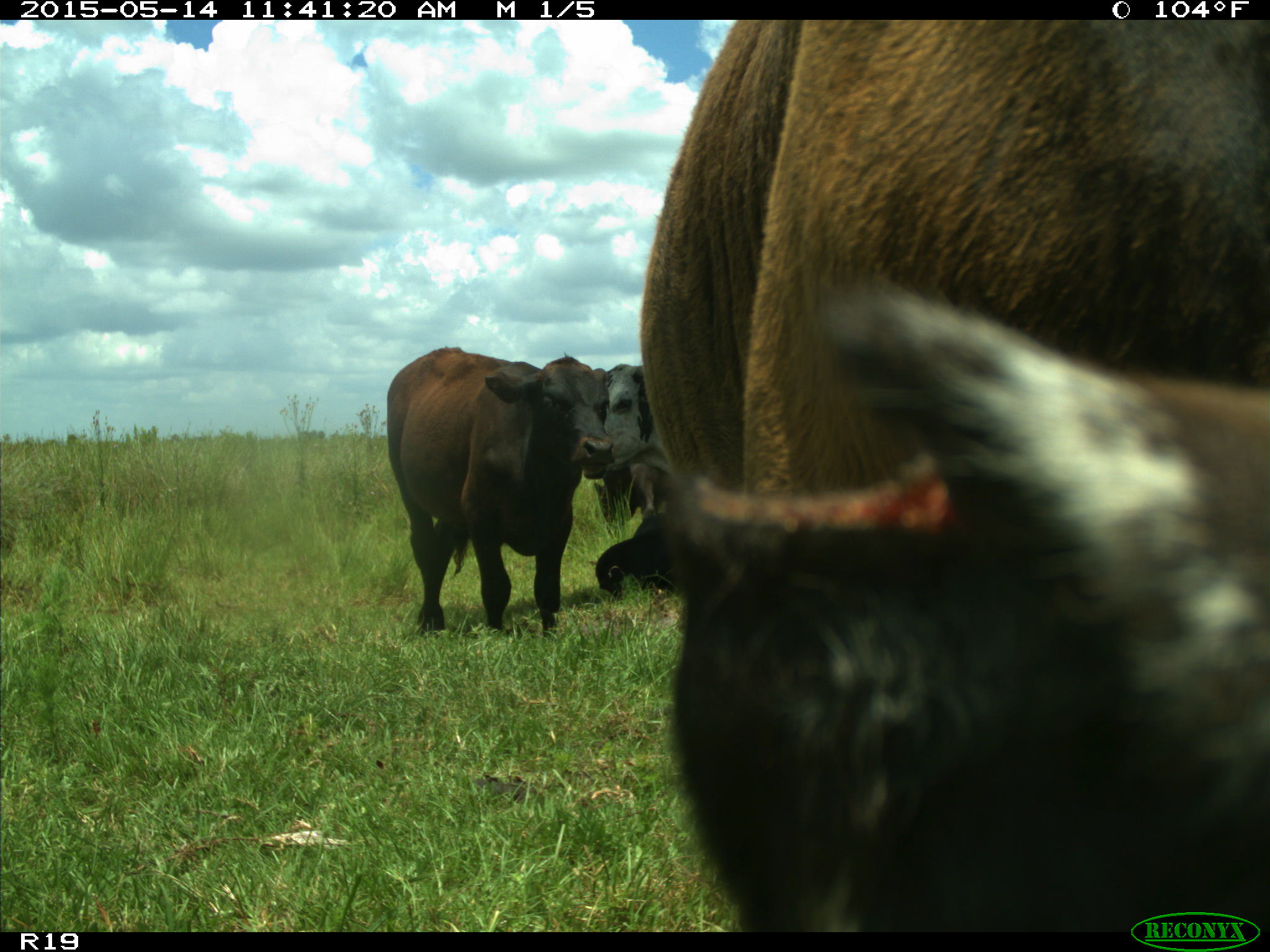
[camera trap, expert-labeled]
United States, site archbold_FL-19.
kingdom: Animalia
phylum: Chordata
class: Mammalia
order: Artiodactyla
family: Bovidae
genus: Bos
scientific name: Bos taurus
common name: domestic cow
Bos taurus (domestic cow).